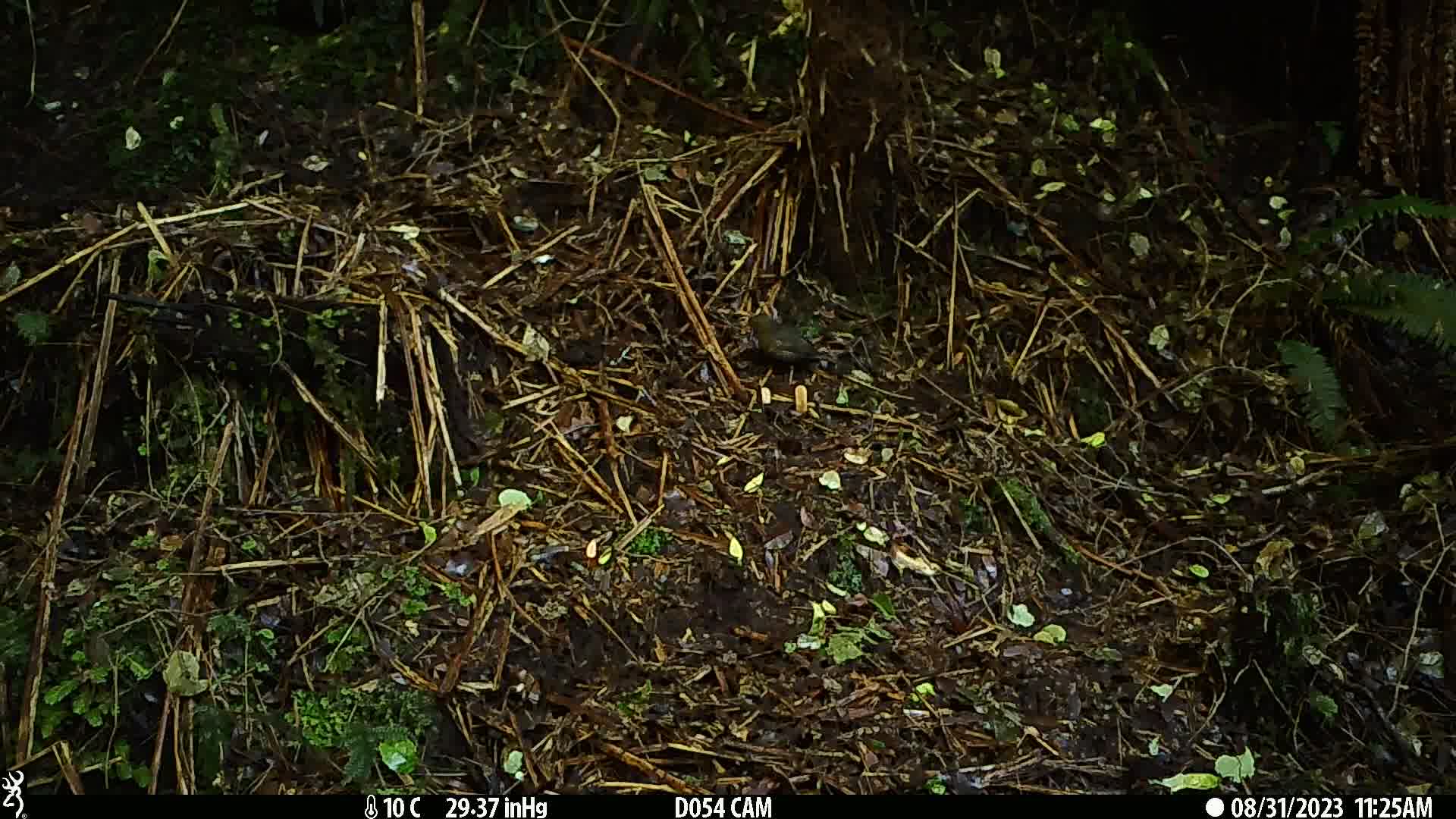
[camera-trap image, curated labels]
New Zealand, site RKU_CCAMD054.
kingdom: Animalia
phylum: Chordata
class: Aves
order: Passeriformes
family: Turdidae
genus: Turdus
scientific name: Turdus merula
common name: eurasian blackbird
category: blackbird